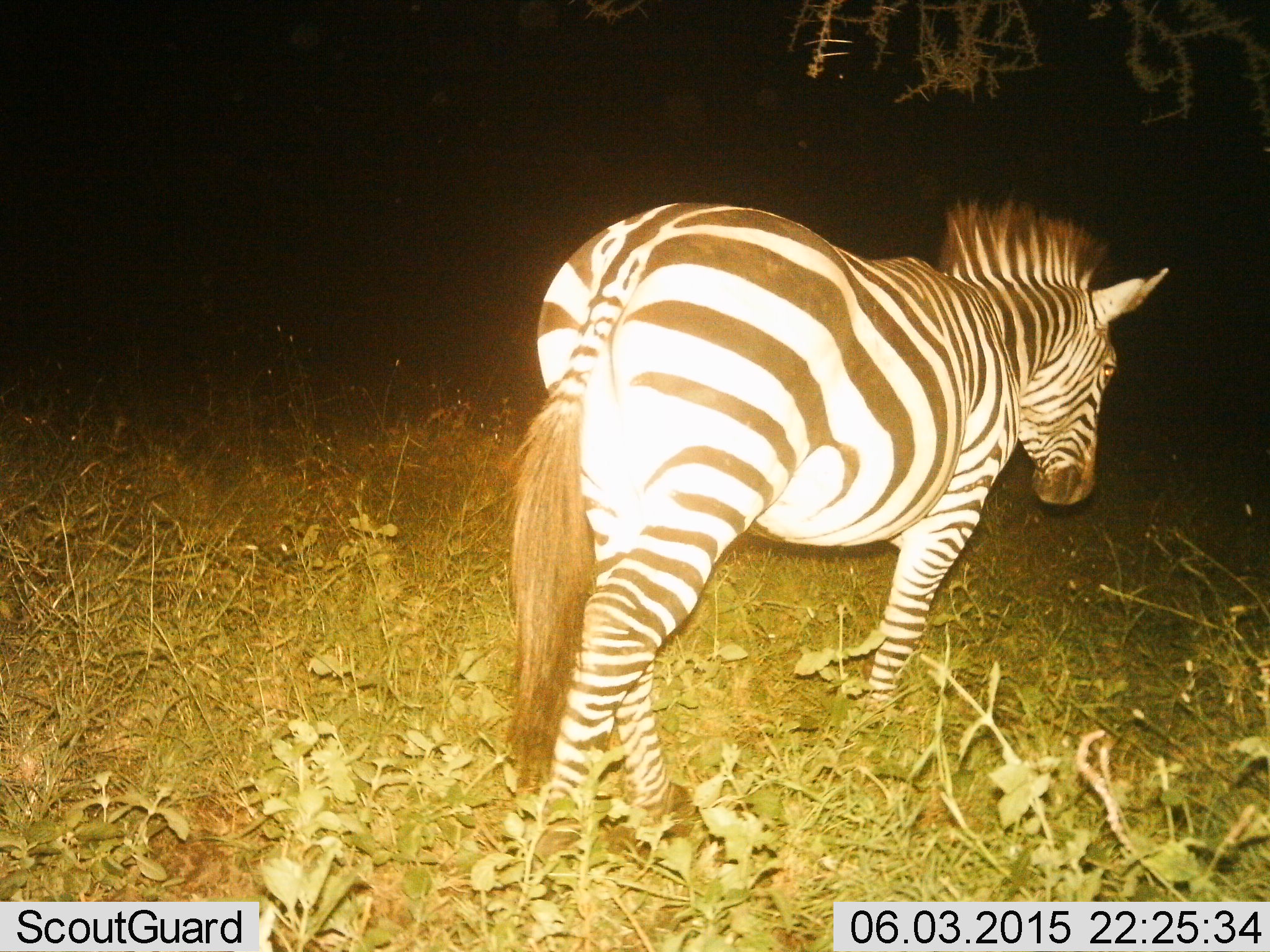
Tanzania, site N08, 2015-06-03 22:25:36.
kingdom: Animalia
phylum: Chordata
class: Mammalia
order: Perissodactyla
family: Equidae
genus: Equus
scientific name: Equus quagga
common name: plains zebra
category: zebra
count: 1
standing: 10%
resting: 0%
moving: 90%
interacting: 0%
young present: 0%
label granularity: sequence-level